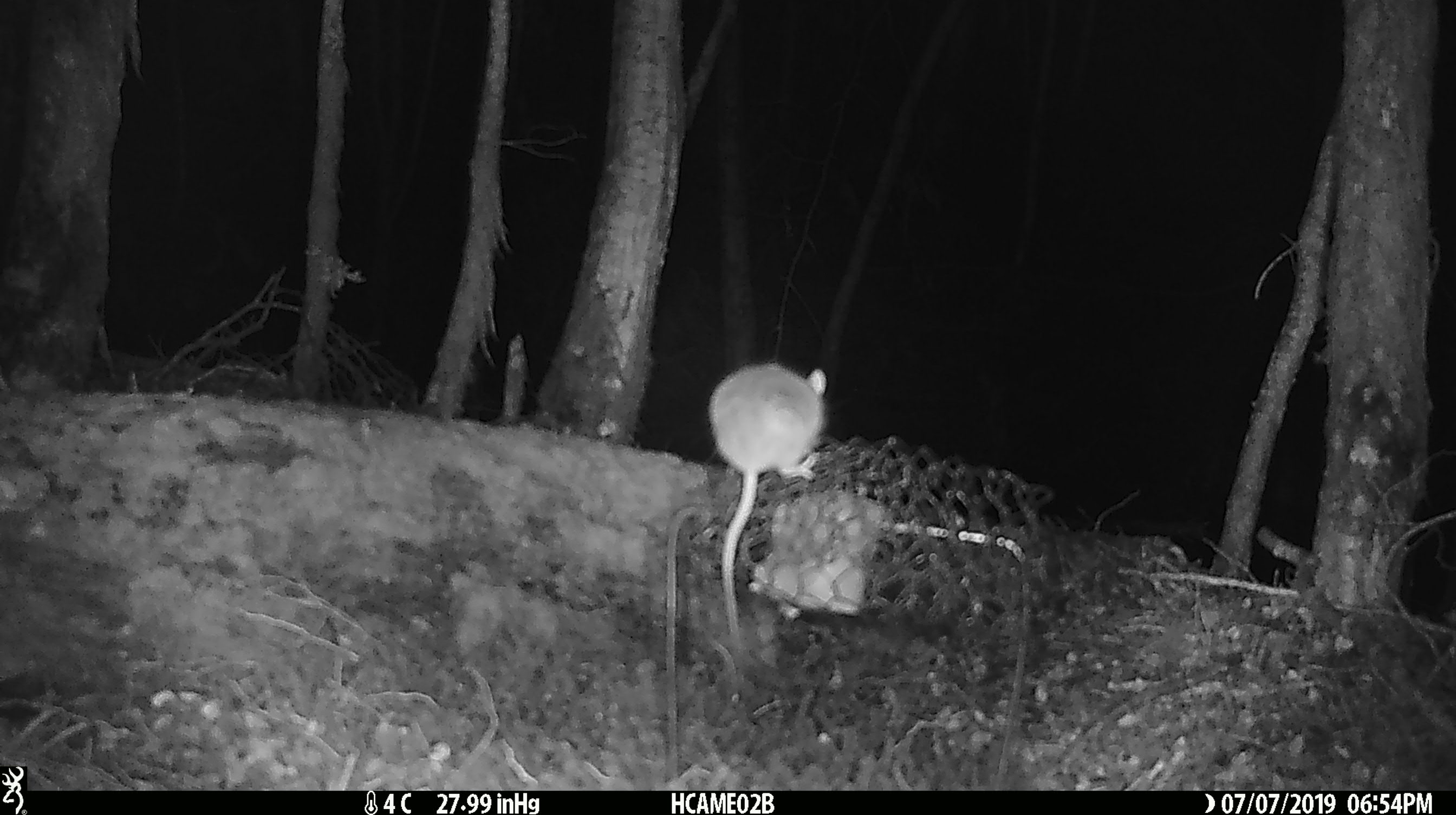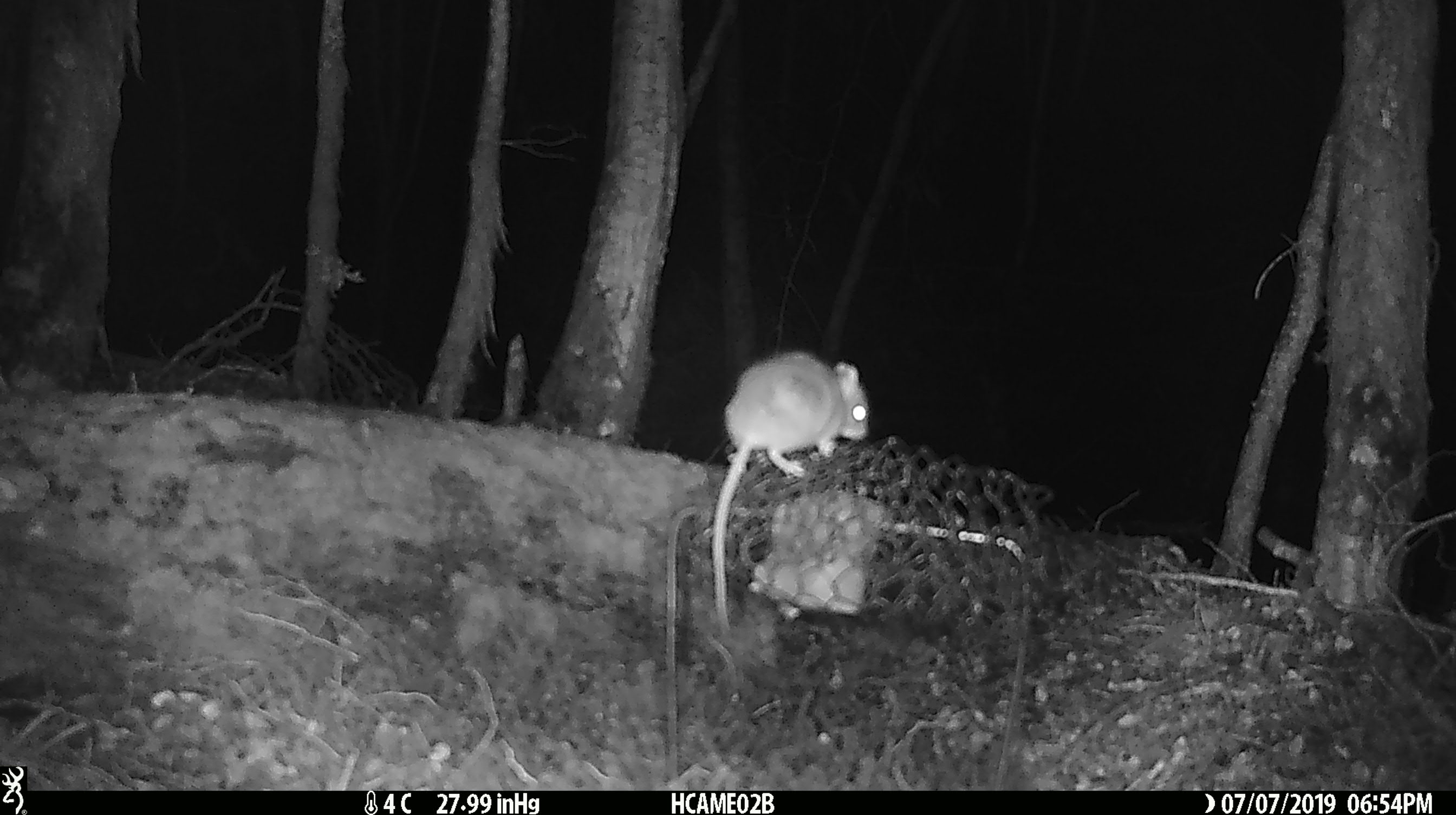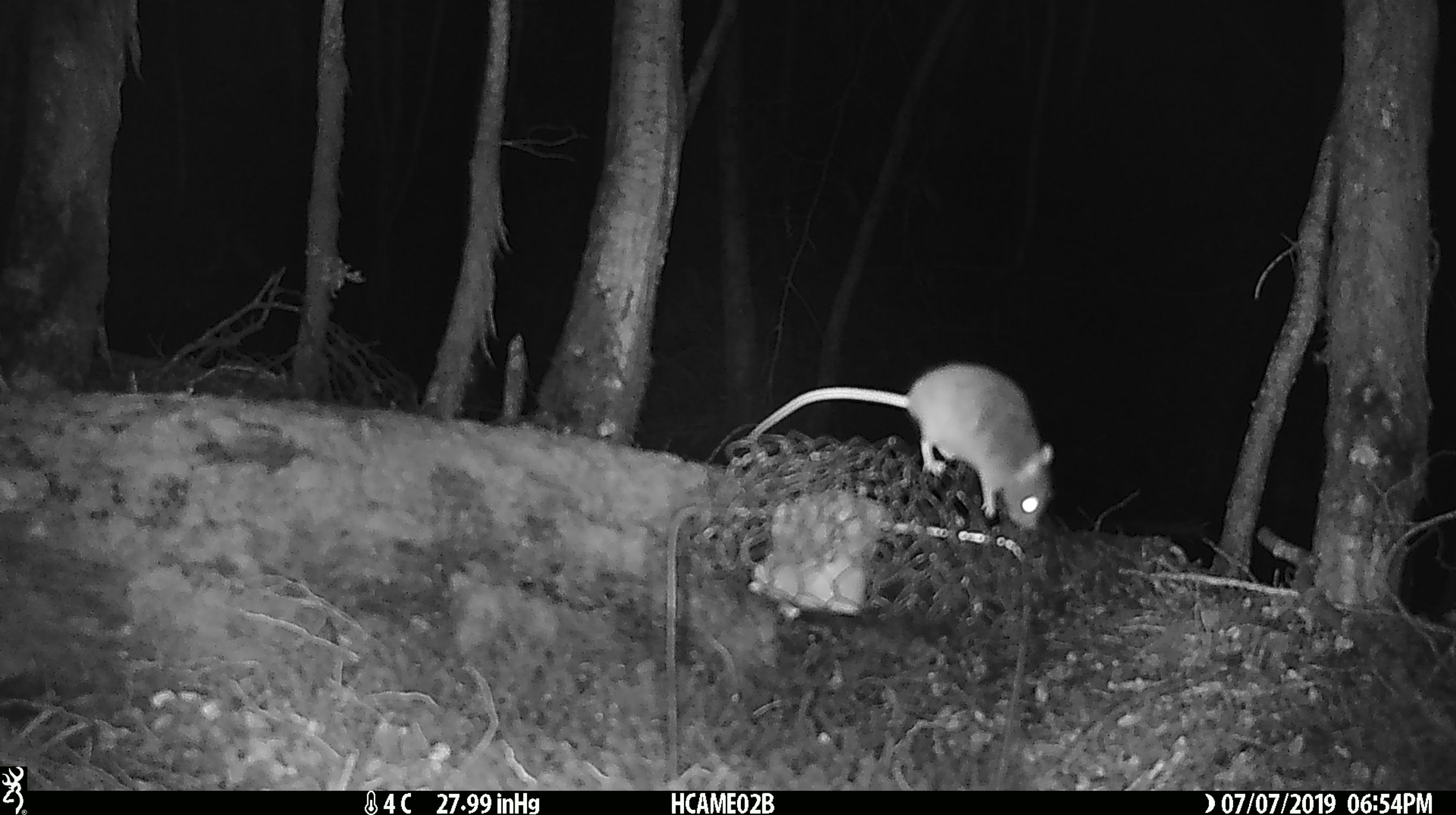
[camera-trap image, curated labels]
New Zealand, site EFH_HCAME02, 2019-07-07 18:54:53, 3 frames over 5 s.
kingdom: Animalia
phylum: Chordata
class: Mammalia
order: Rodentia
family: Muridae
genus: Mus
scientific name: Mus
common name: mouse